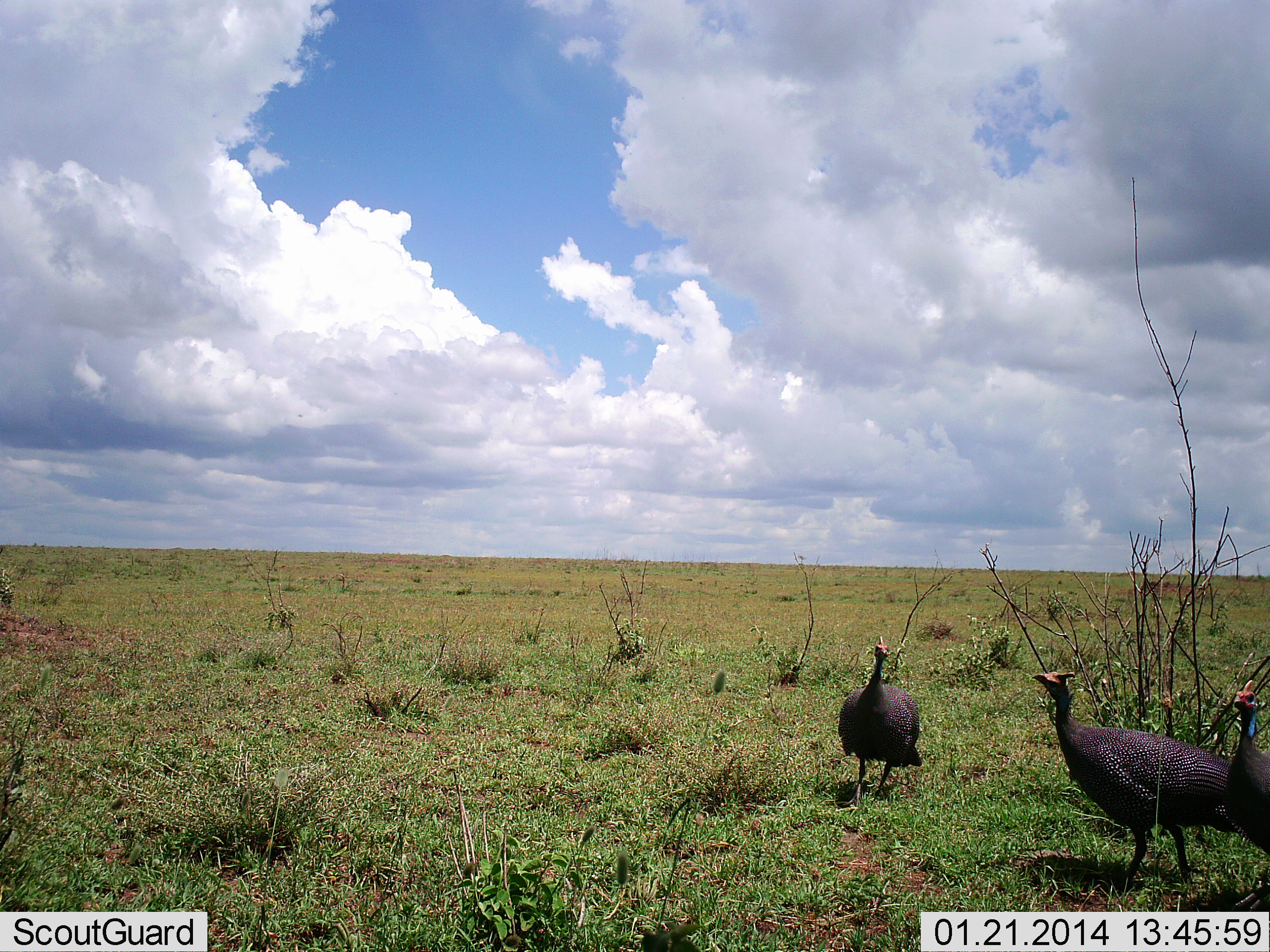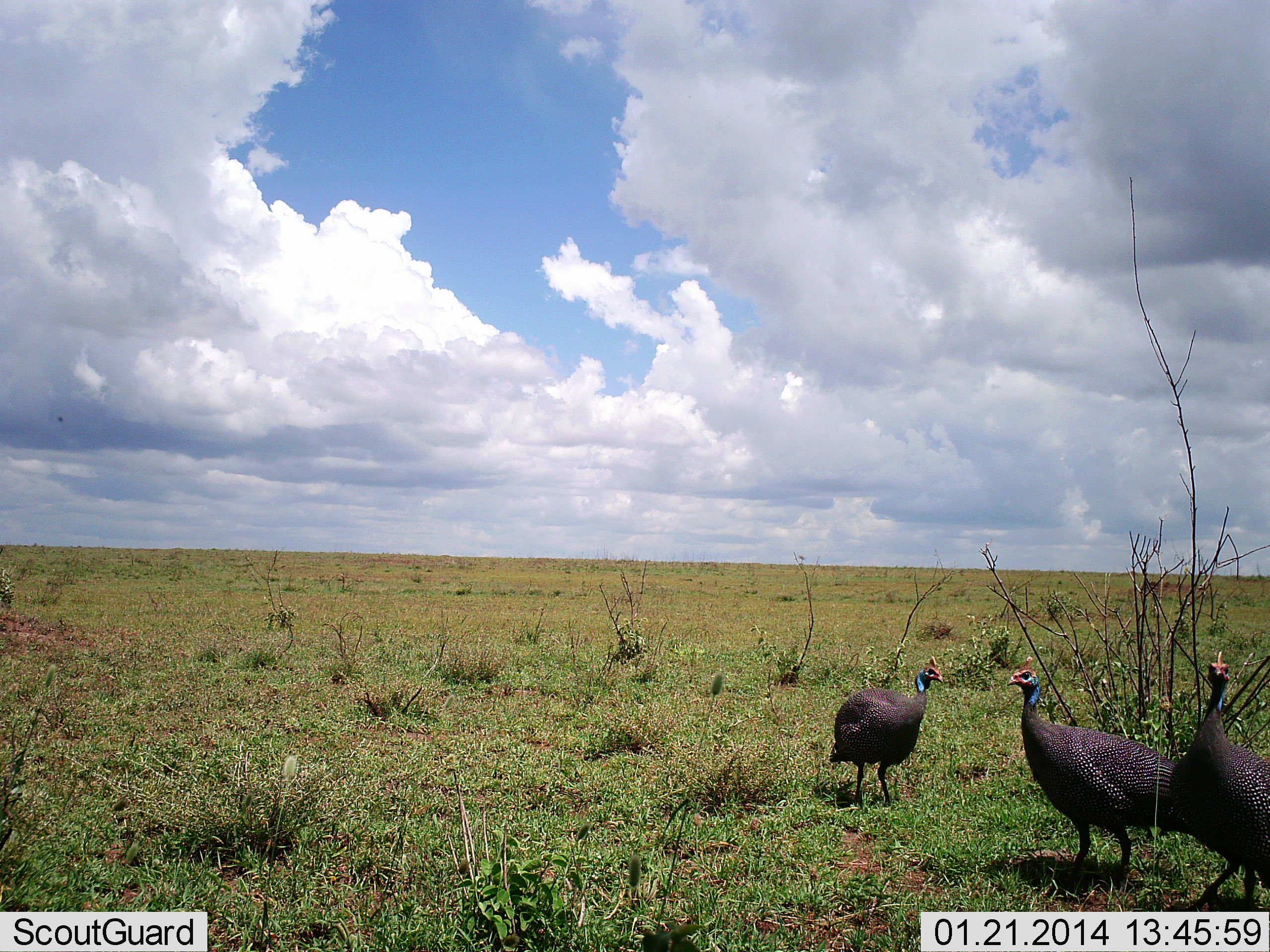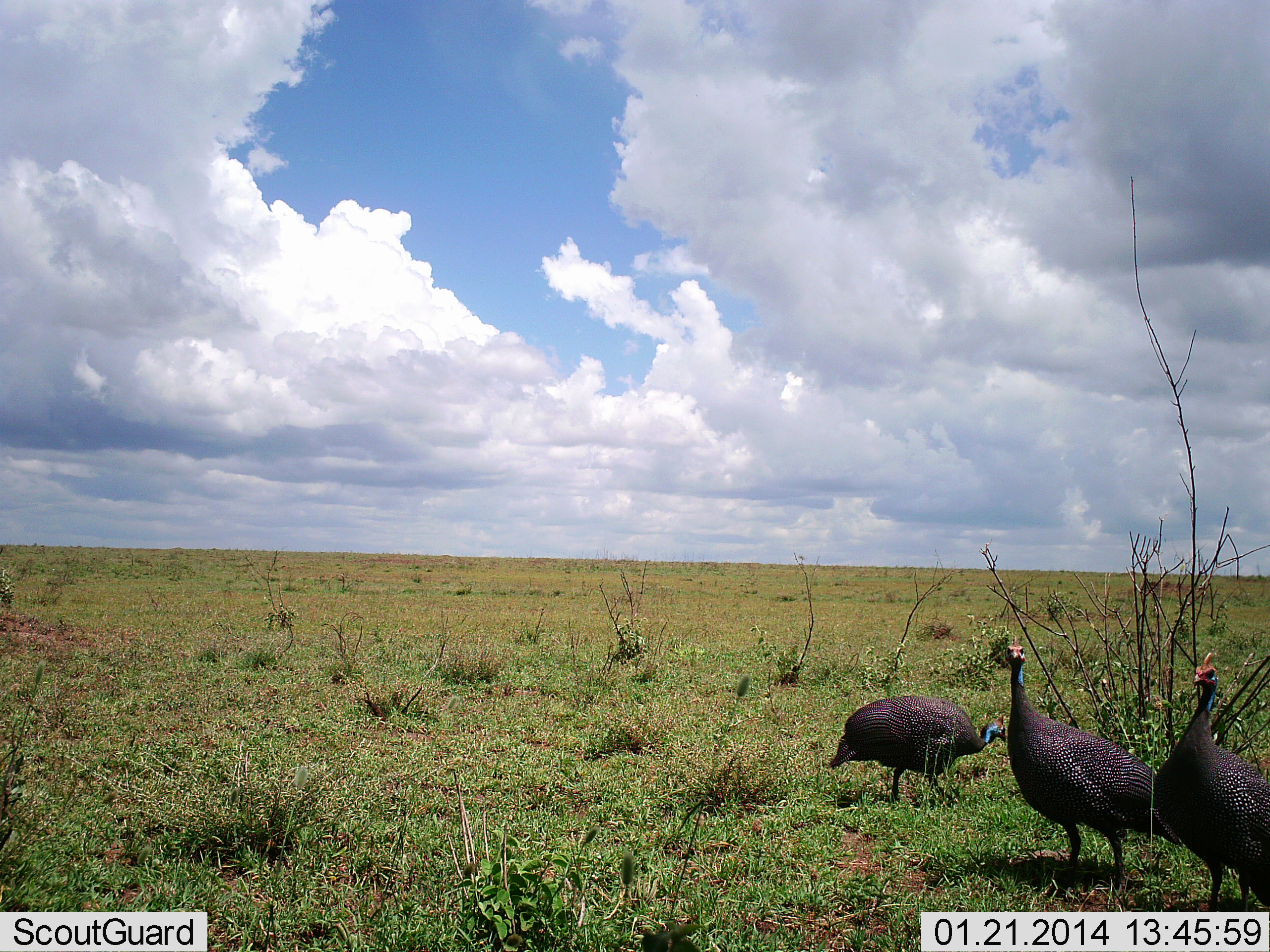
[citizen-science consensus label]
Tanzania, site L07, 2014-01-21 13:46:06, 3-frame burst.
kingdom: Animalia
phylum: Chordata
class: Aves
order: Galliformes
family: Numididae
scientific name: Numididae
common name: guinea fowl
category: guineafowl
Guineafowl (guinea fowl) (Numididae), count 3. Behavior (volunteer vote fractions): standing 60%, resting 0%, moving 60%, interacting 0%. Young present (vote fraction): 0%. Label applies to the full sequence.